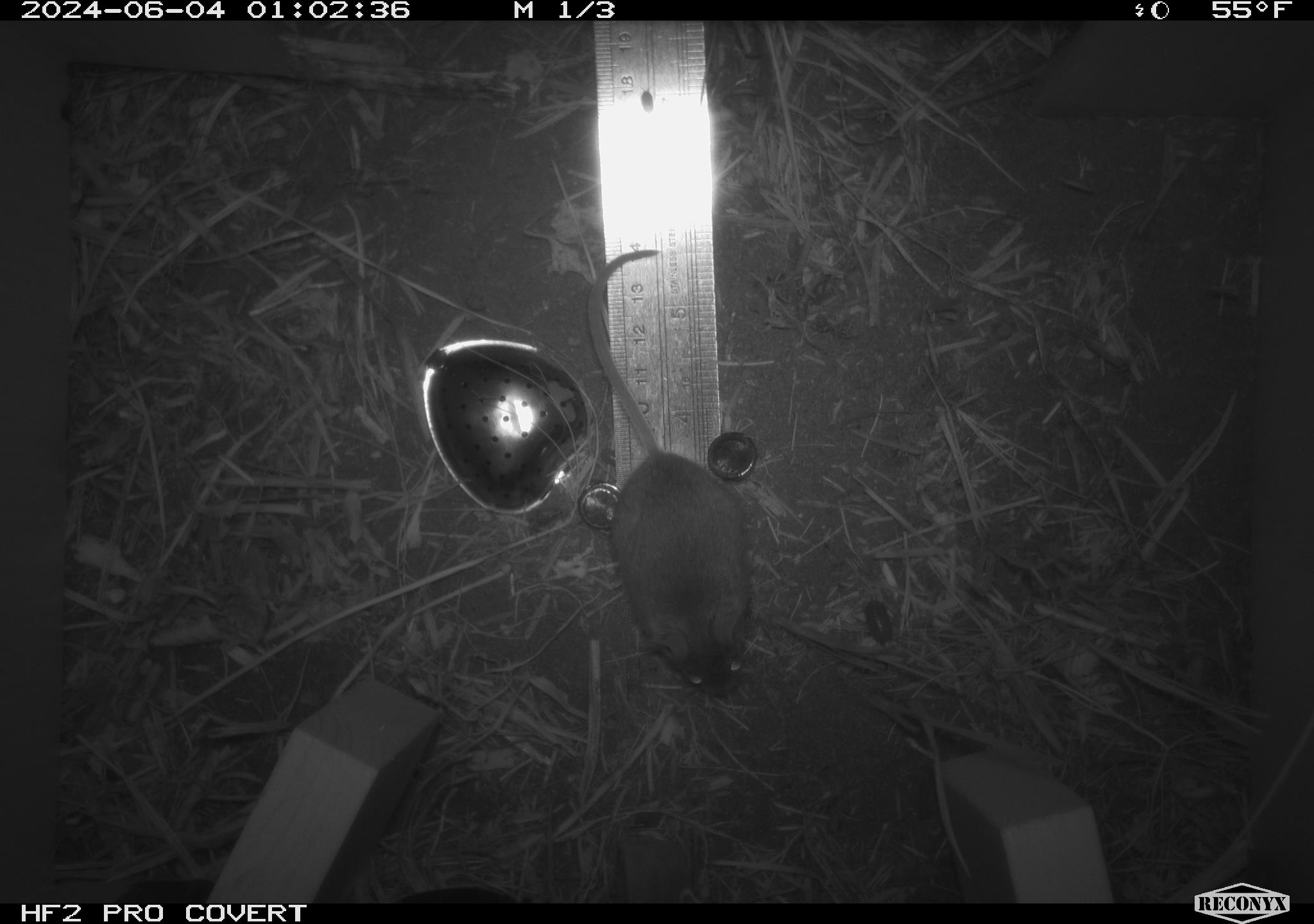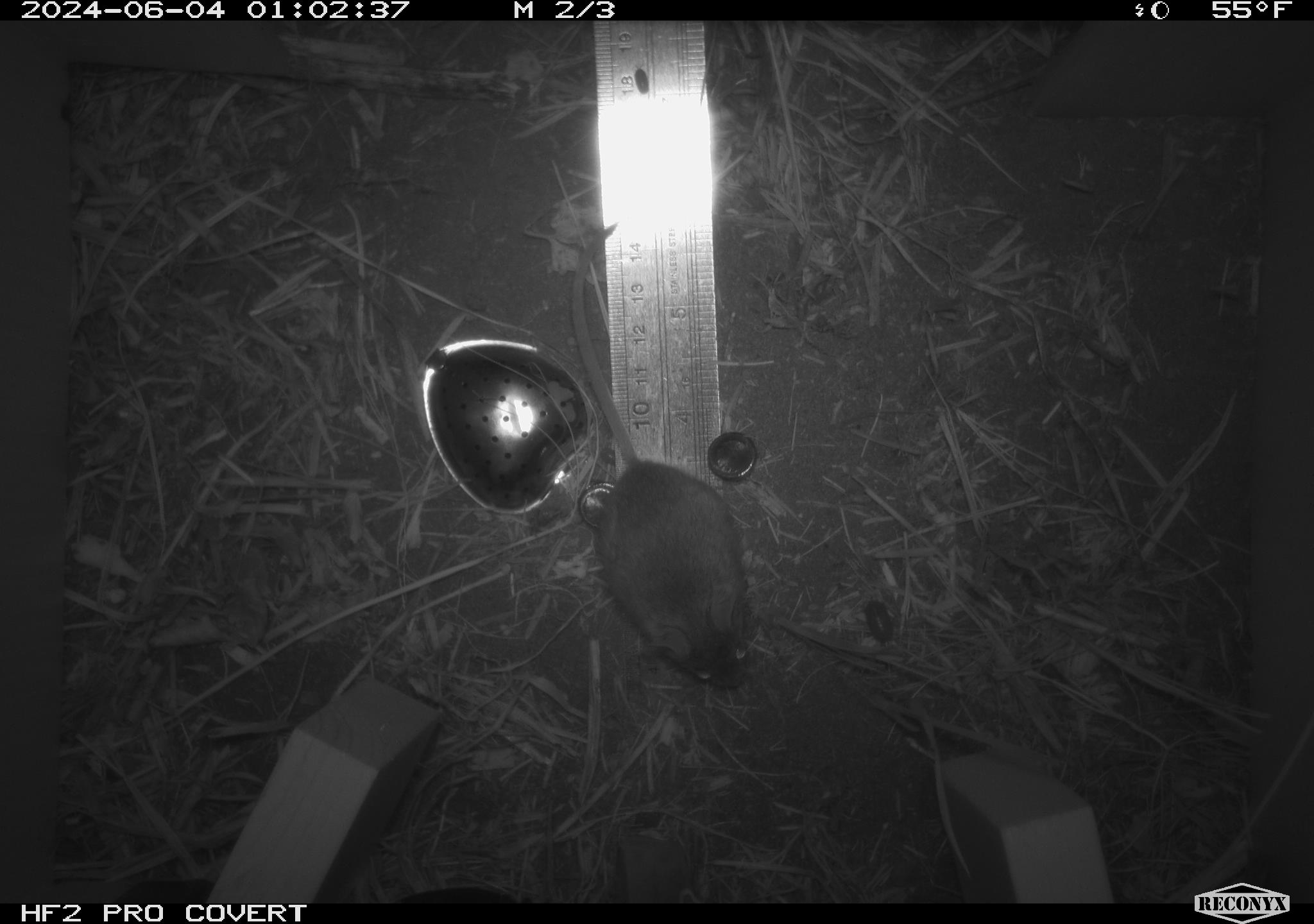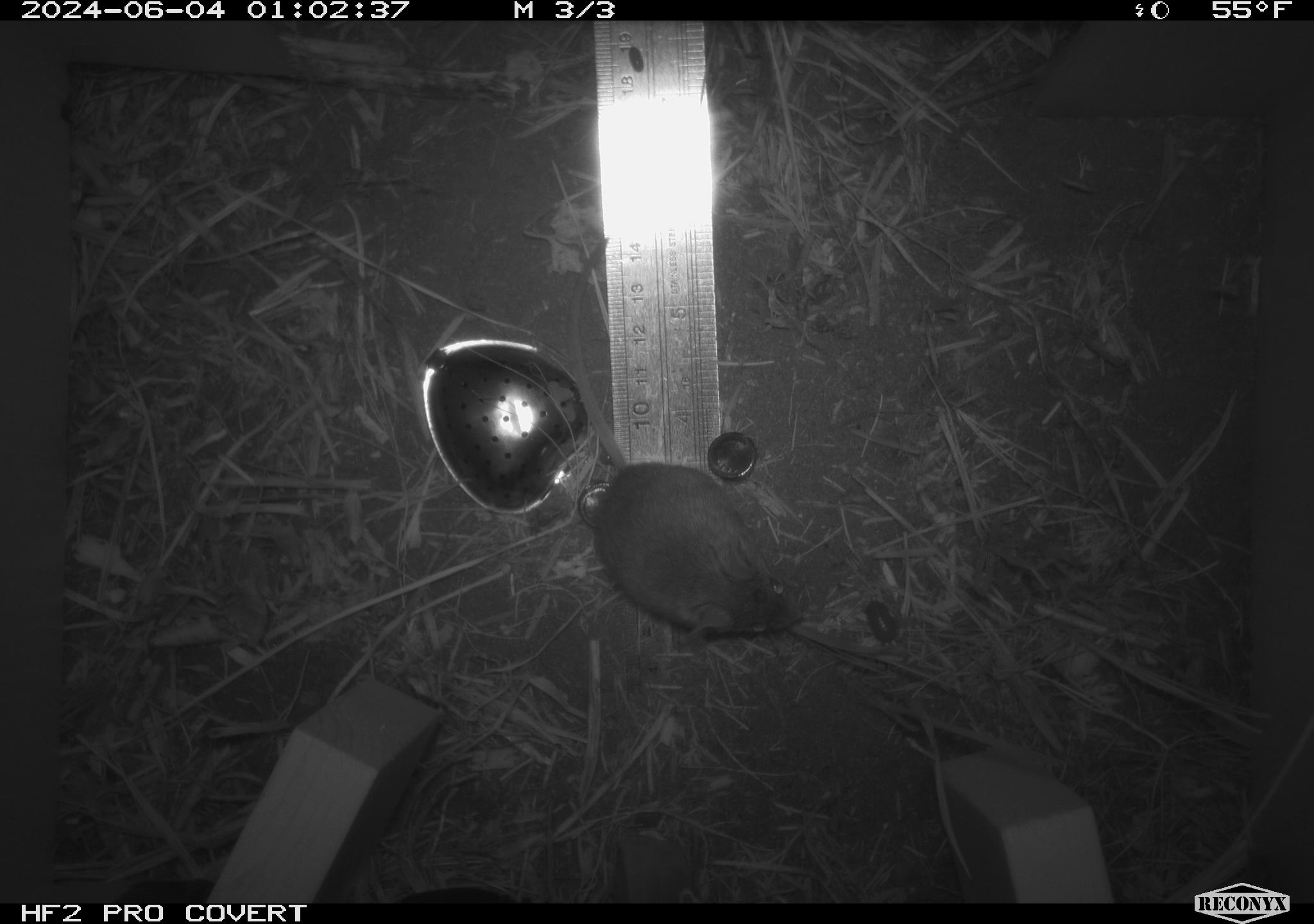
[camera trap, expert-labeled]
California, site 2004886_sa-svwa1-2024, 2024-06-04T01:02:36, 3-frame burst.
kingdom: Animalia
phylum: Arthropoda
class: Malacostraca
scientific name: Malacostraca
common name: amphipods, crabs, isopods, krill, lobsters and shrimps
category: malacostracan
Malacostracan (amphipods, crabs, isopods, krill, lobsters and shrimps) (Malacostraca).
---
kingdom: Animalia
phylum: Chordata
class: Mammalia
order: Rodentia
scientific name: Rodentia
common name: mouse species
Mouse species (Rodentia).